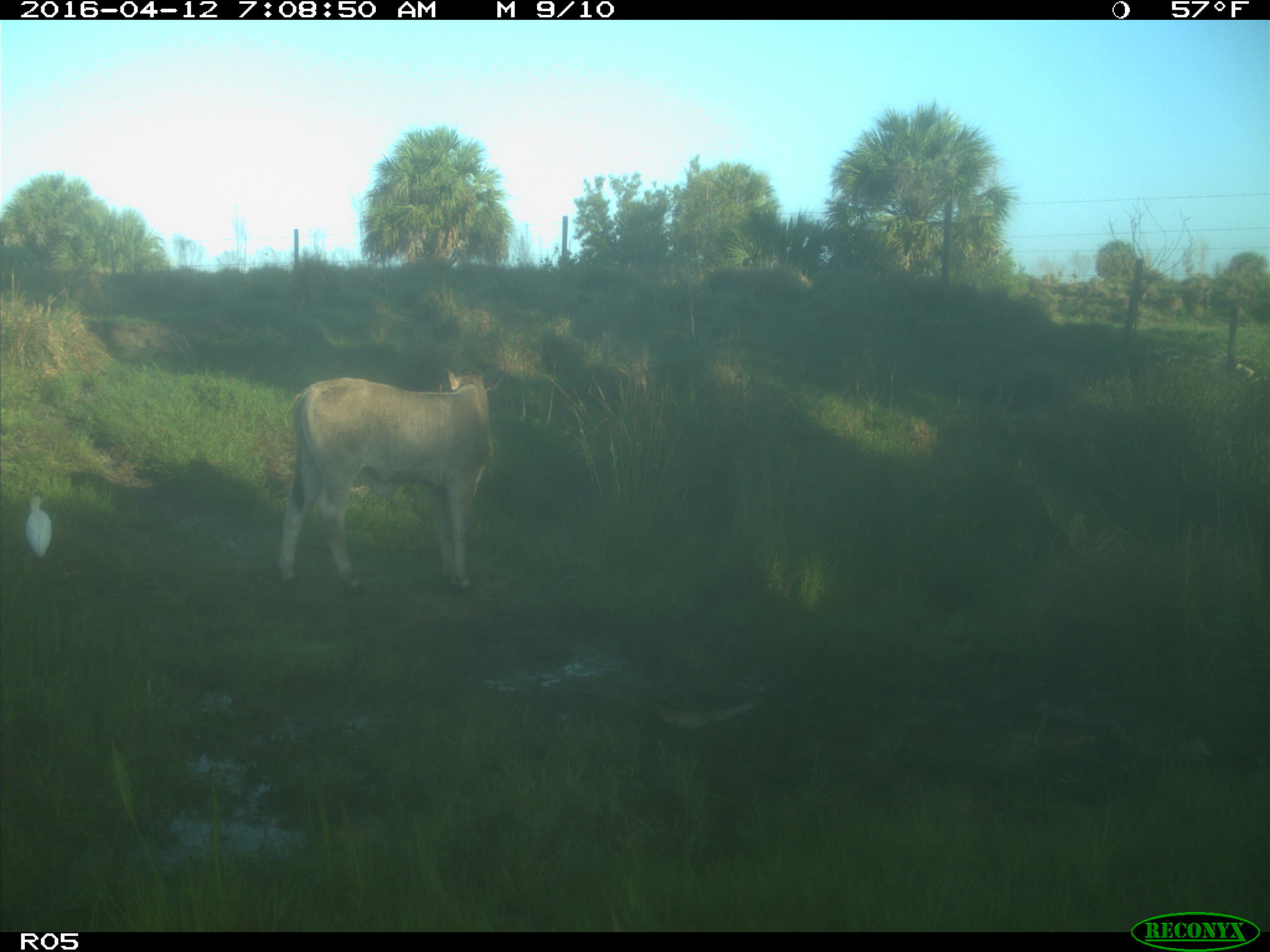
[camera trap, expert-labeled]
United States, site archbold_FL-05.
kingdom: Animalia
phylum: Chordata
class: Mammalia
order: Artiodactyla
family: Bovidae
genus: Bos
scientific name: Bos taurus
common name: domestic cow